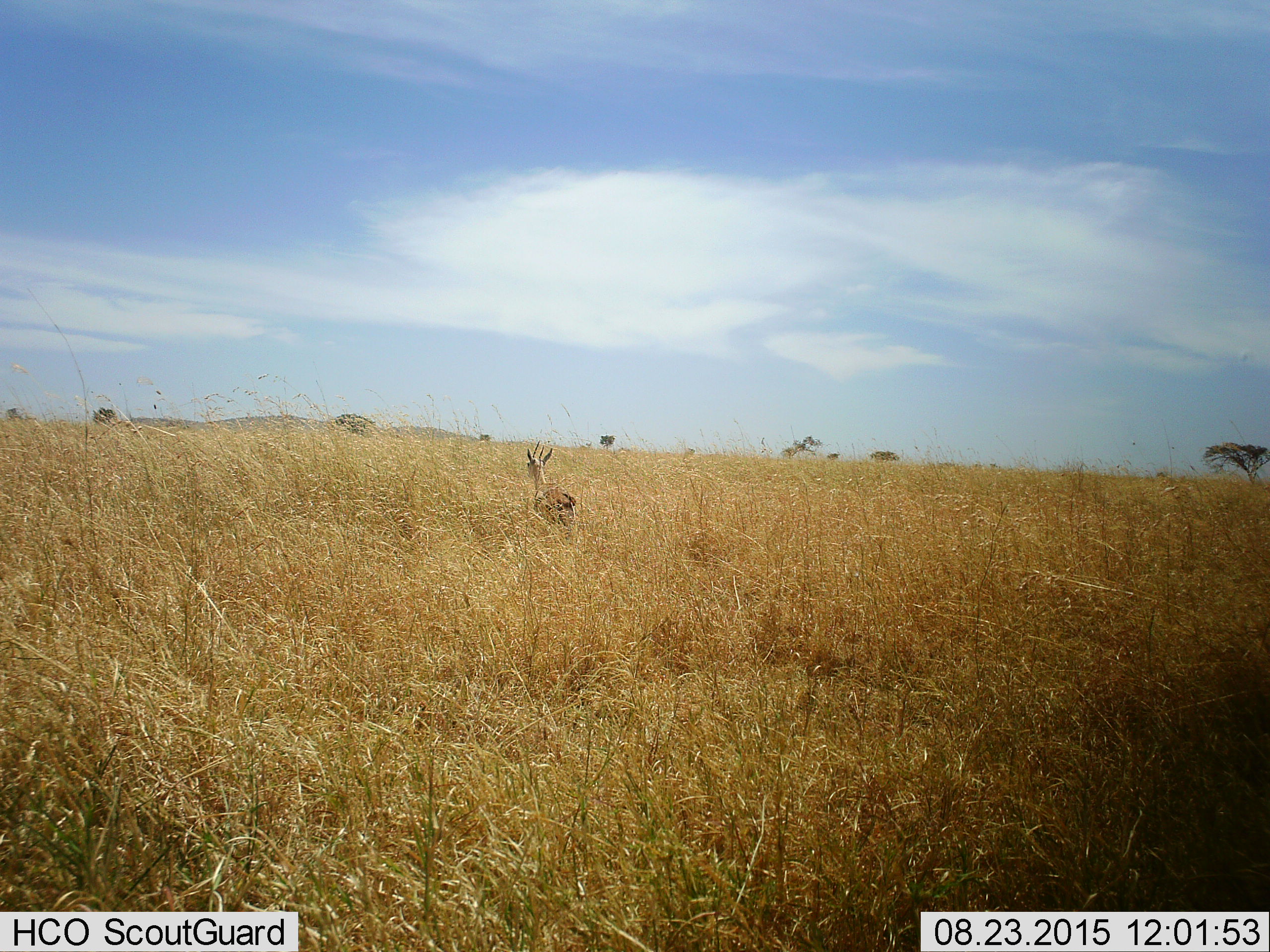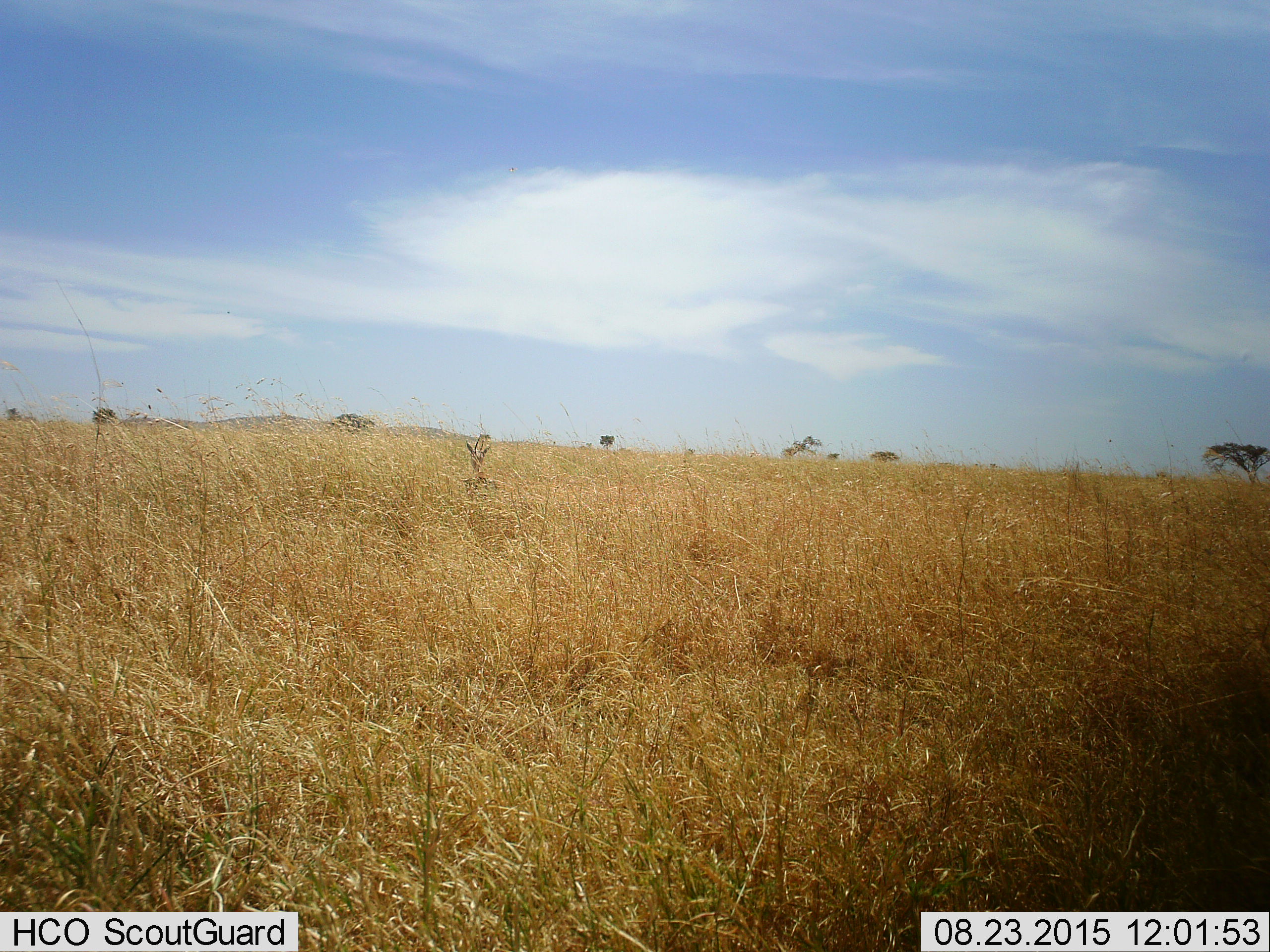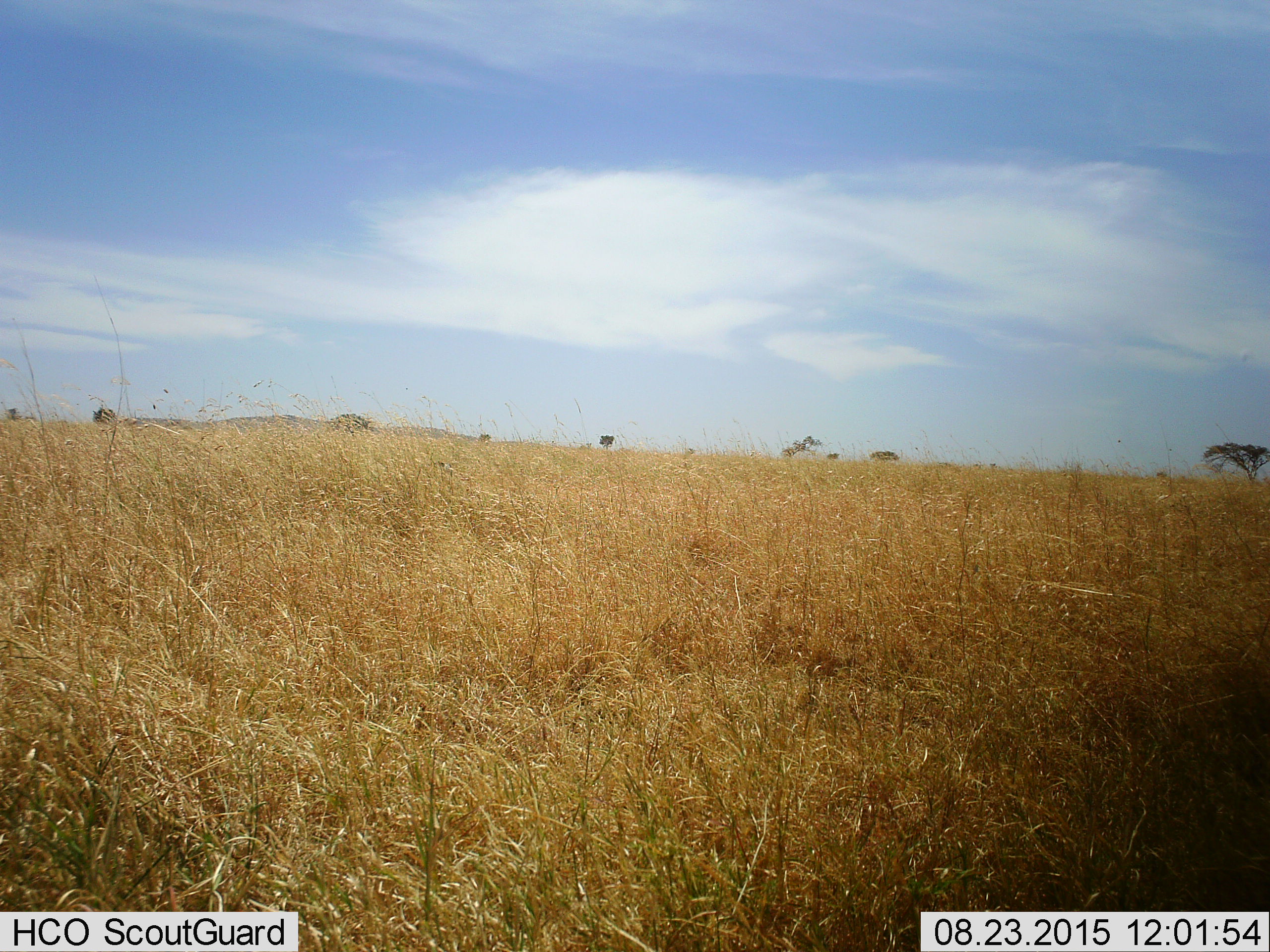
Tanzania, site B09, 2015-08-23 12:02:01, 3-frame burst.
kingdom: Animalia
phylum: Chordata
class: Mammalia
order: Artiodactyla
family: Bovidae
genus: Eudorcas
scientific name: Eudorcas thomsonii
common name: thomson's gazelle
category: gazellethomsons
Gazellethomsons (thomson's gazelle) (Eudorcas thomsonii), count 1. Behavior (volunteer vote fractions): standing 7%, resting 14%, moving 86%, interacting 0%. Young present (vote fraction): 0%. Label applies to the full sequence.